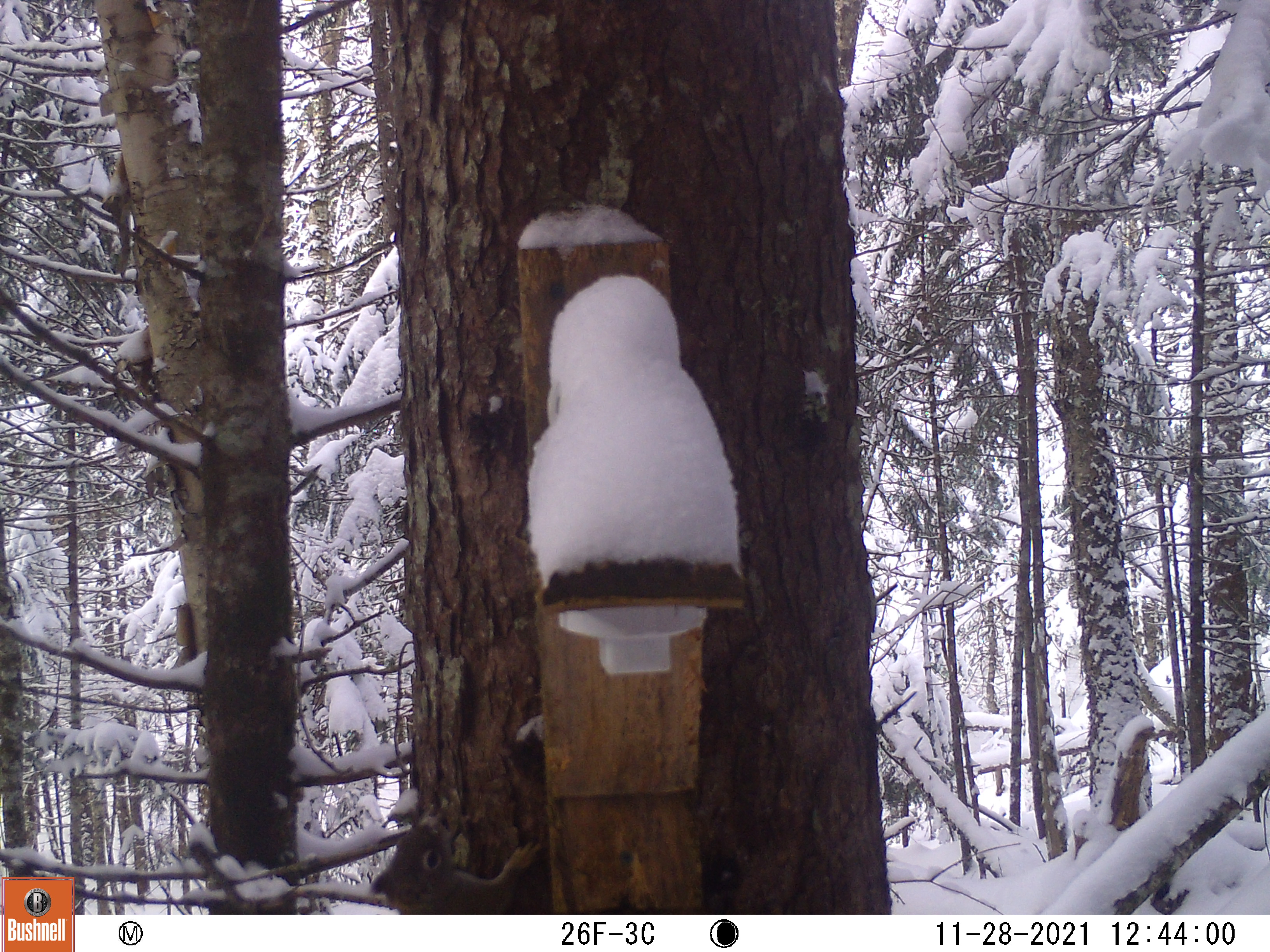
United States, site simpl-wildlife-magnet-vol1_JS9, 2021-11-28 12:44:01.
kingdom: Animalia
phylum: Chordata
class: Mammalia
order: Rodentia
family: Sciuridae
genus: Tamiasciurus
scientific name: Tamiasciurus hudsonicus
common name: red squirrel